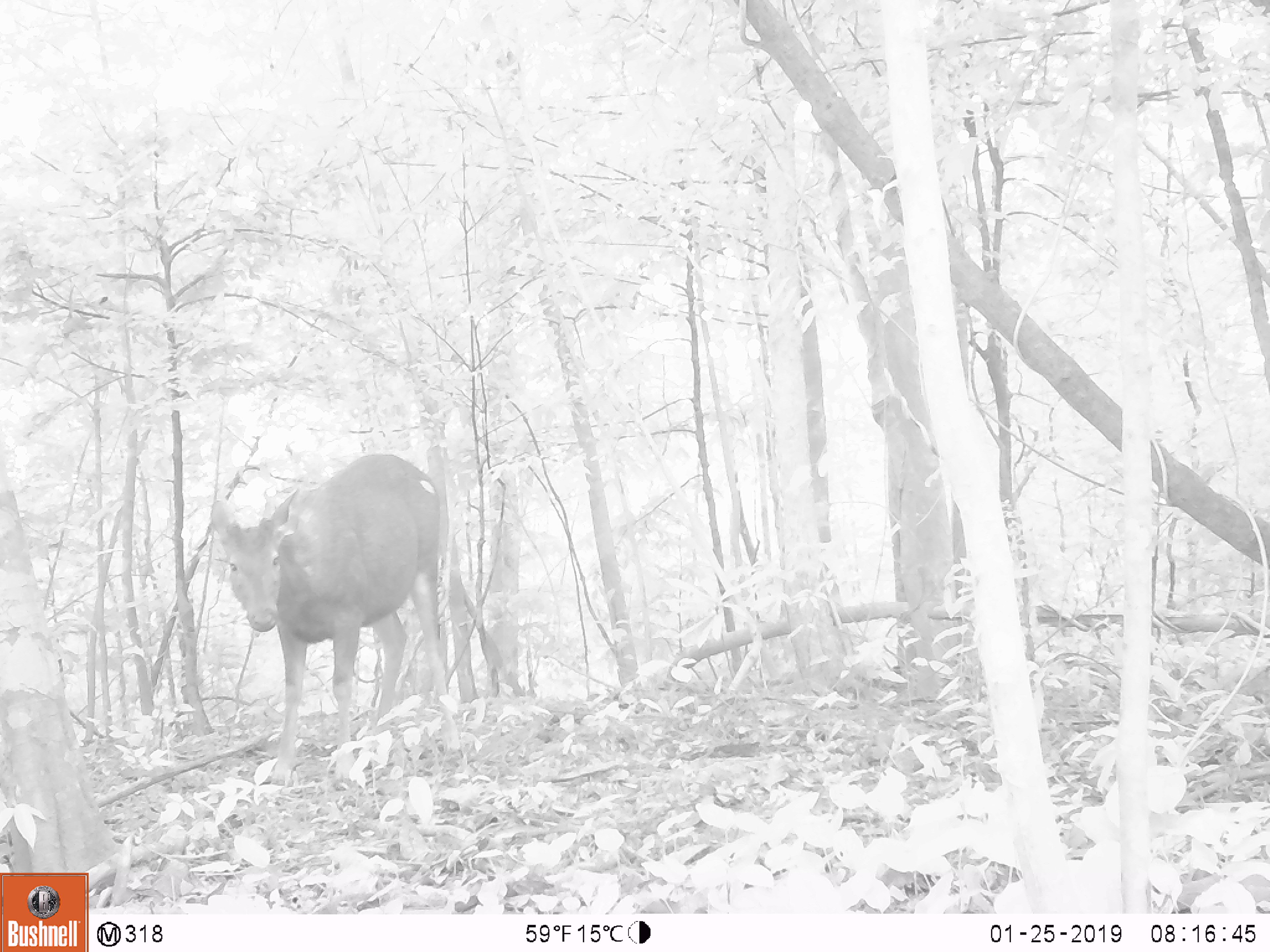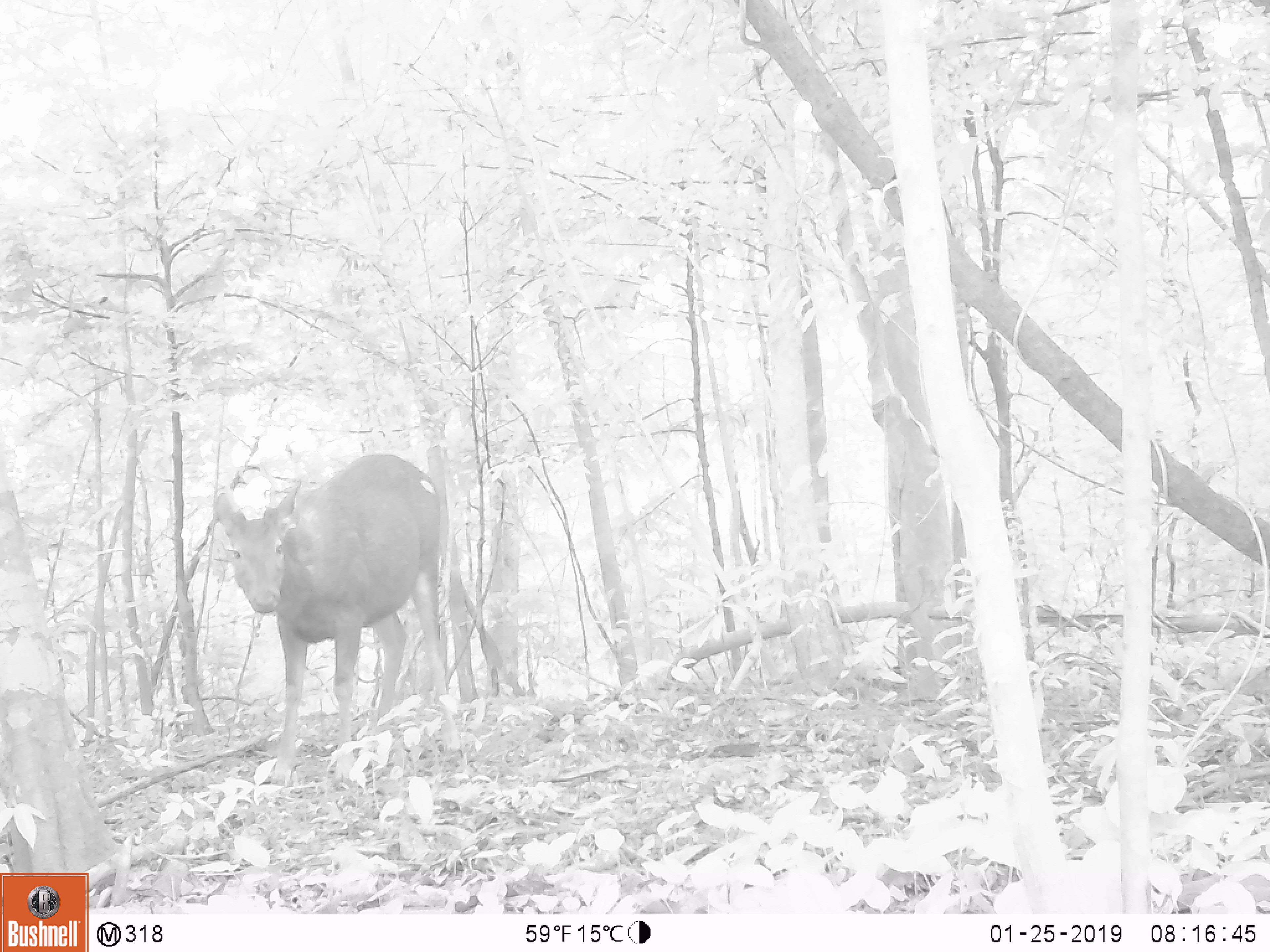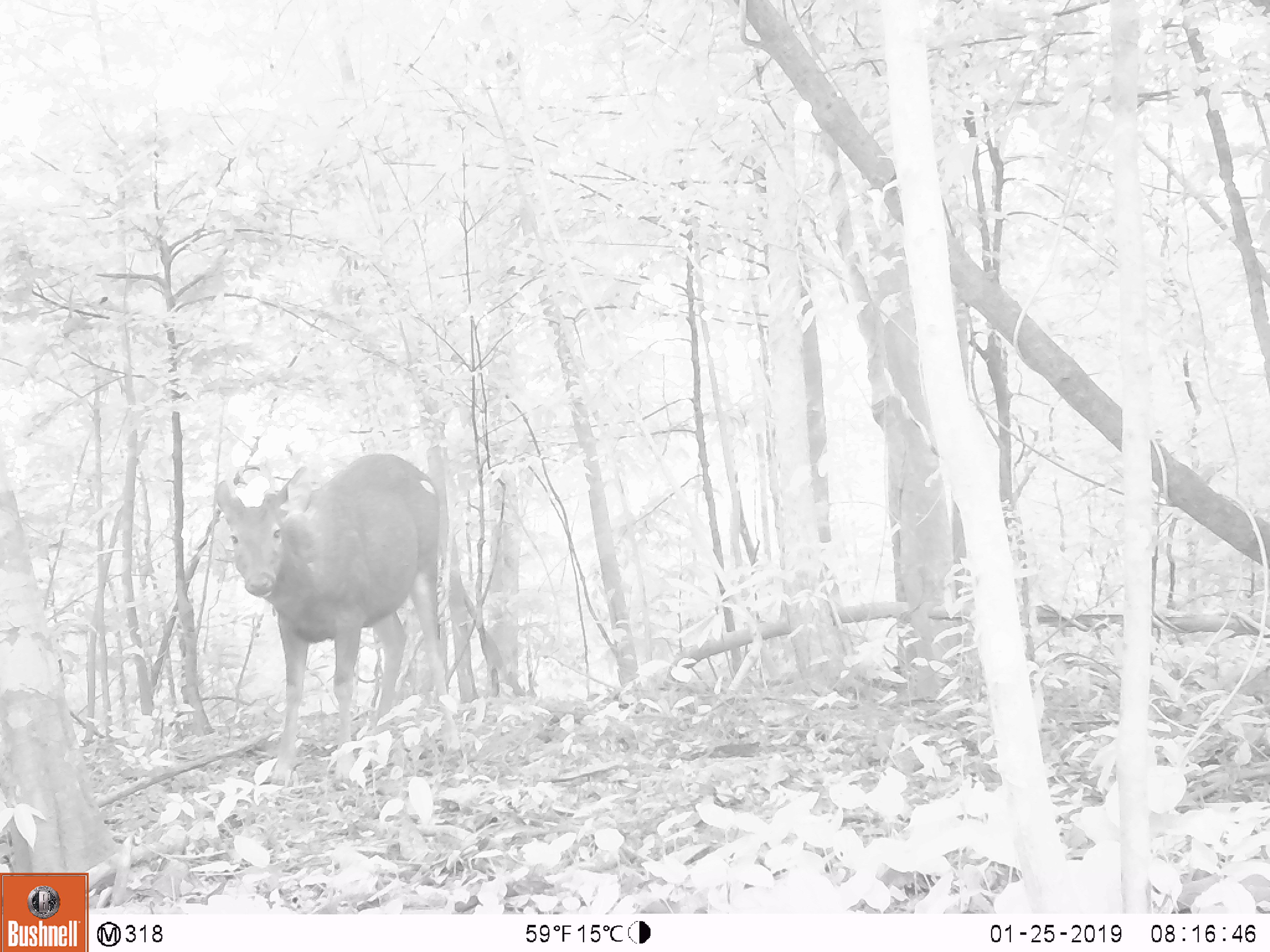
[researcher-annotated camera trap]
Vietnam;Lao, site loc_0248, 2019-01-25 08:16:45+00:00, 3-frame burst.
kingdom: Animalia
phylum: Chordata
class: Mammalia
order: Artiodactyla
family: Cervidae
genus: Rusa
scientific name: Rusa unicolor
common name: sambar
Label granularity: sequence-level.